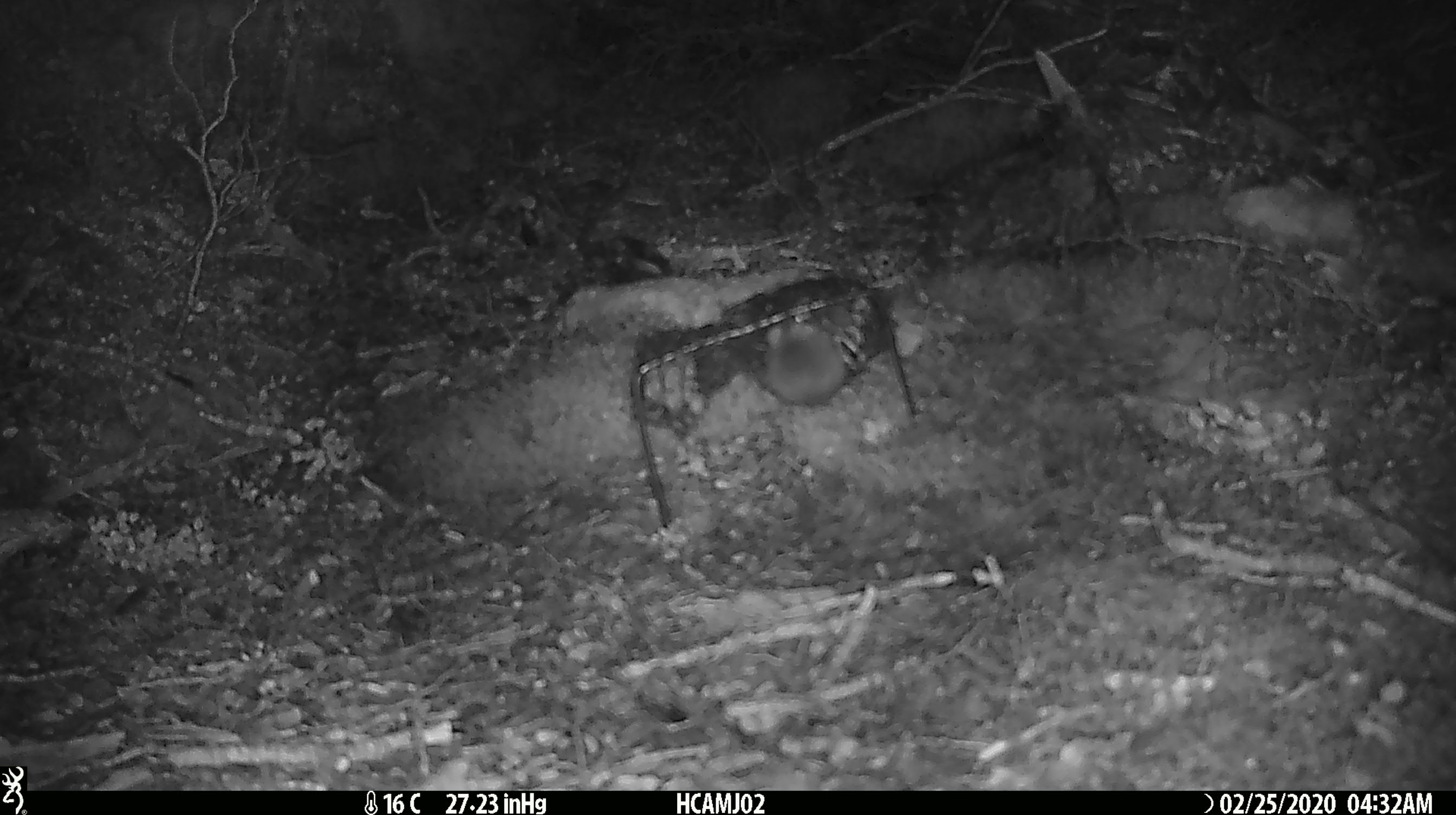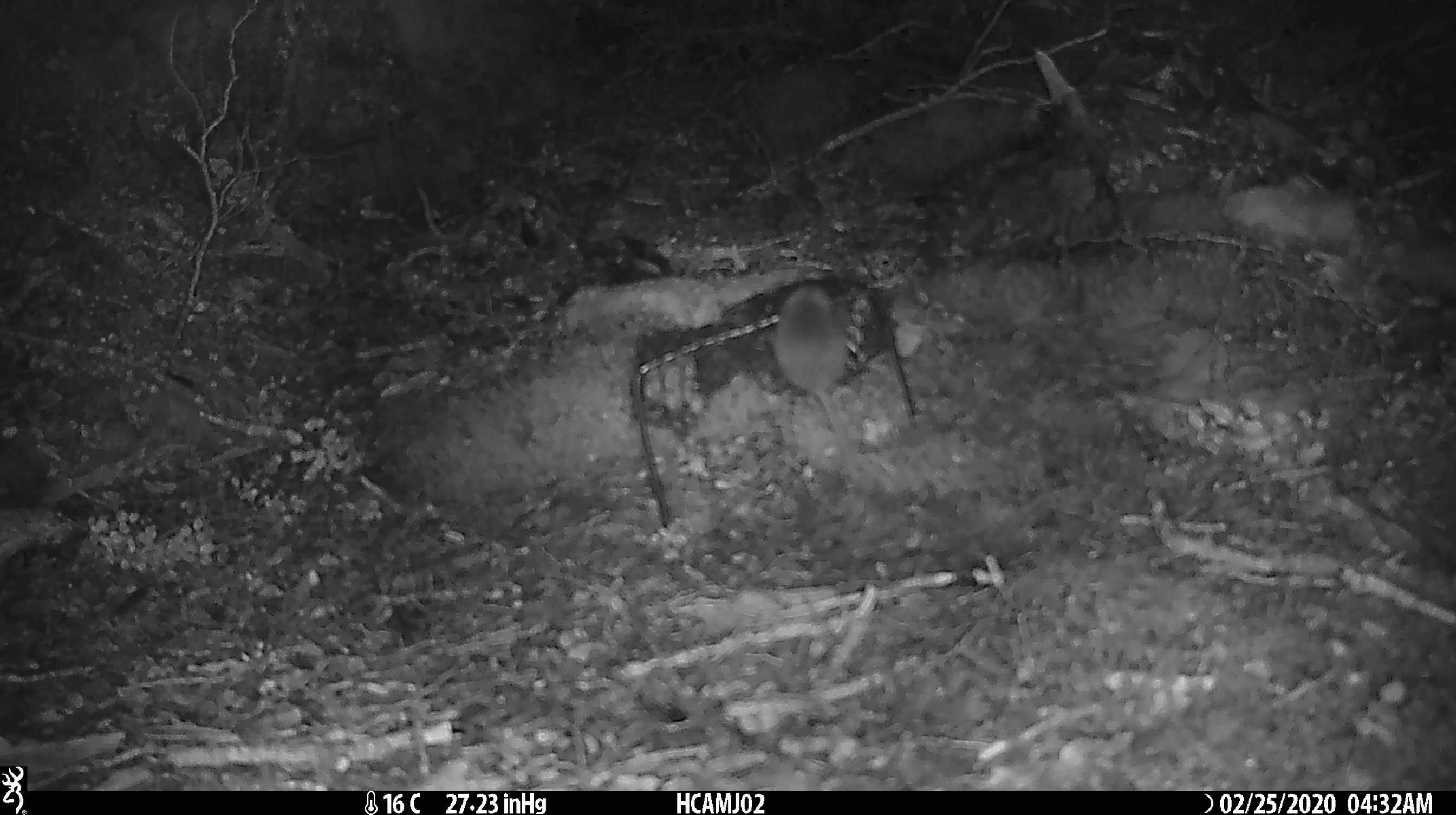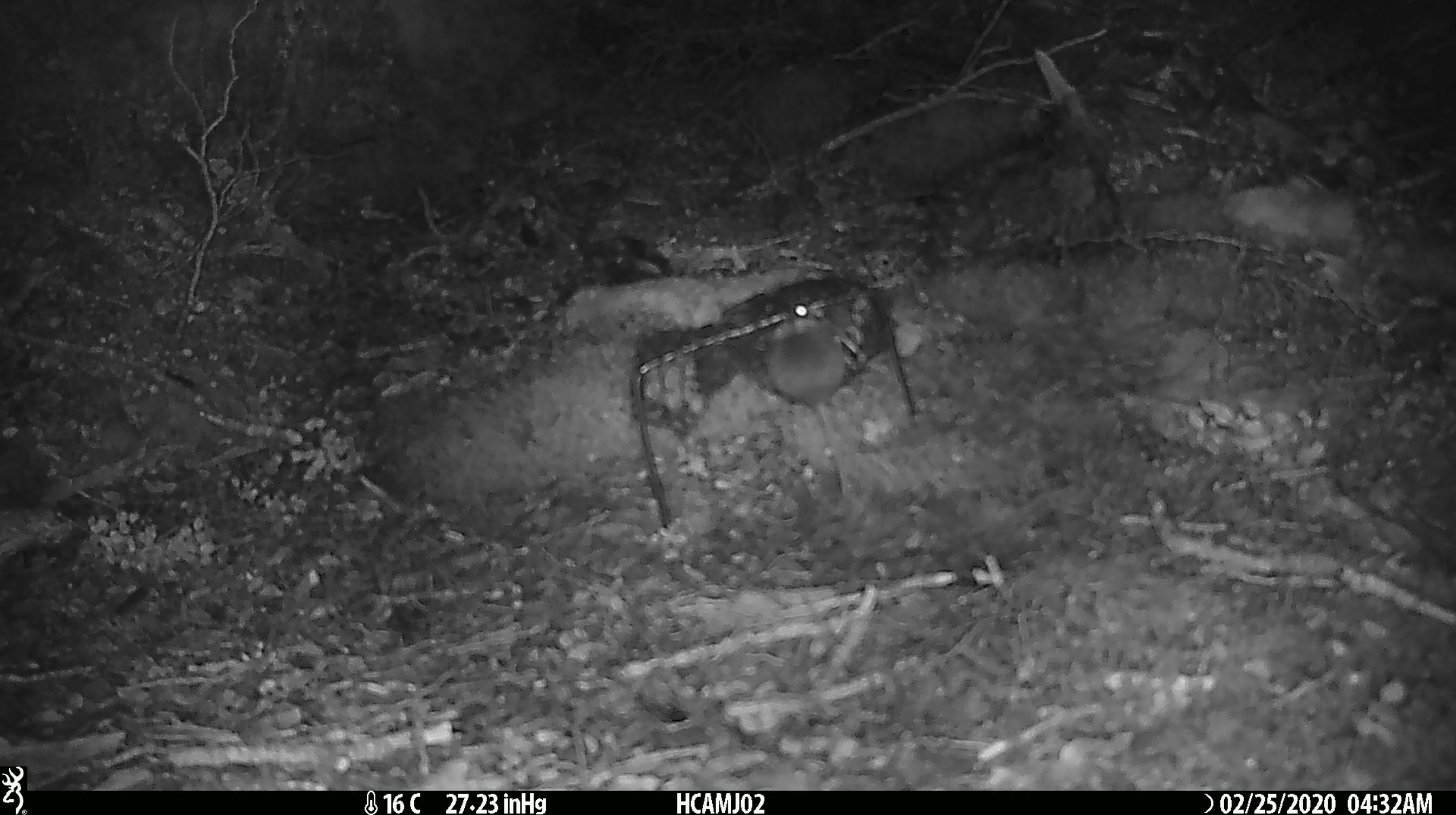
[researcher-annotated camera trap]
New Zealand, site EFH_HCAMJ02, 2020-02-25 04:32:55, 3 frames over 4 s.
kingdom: Animalia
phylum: Chordata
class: Mammalia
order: Rodentia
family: Muridae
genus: Mus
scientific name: Mus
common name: mouse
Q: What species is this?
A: Mouse (Mus).